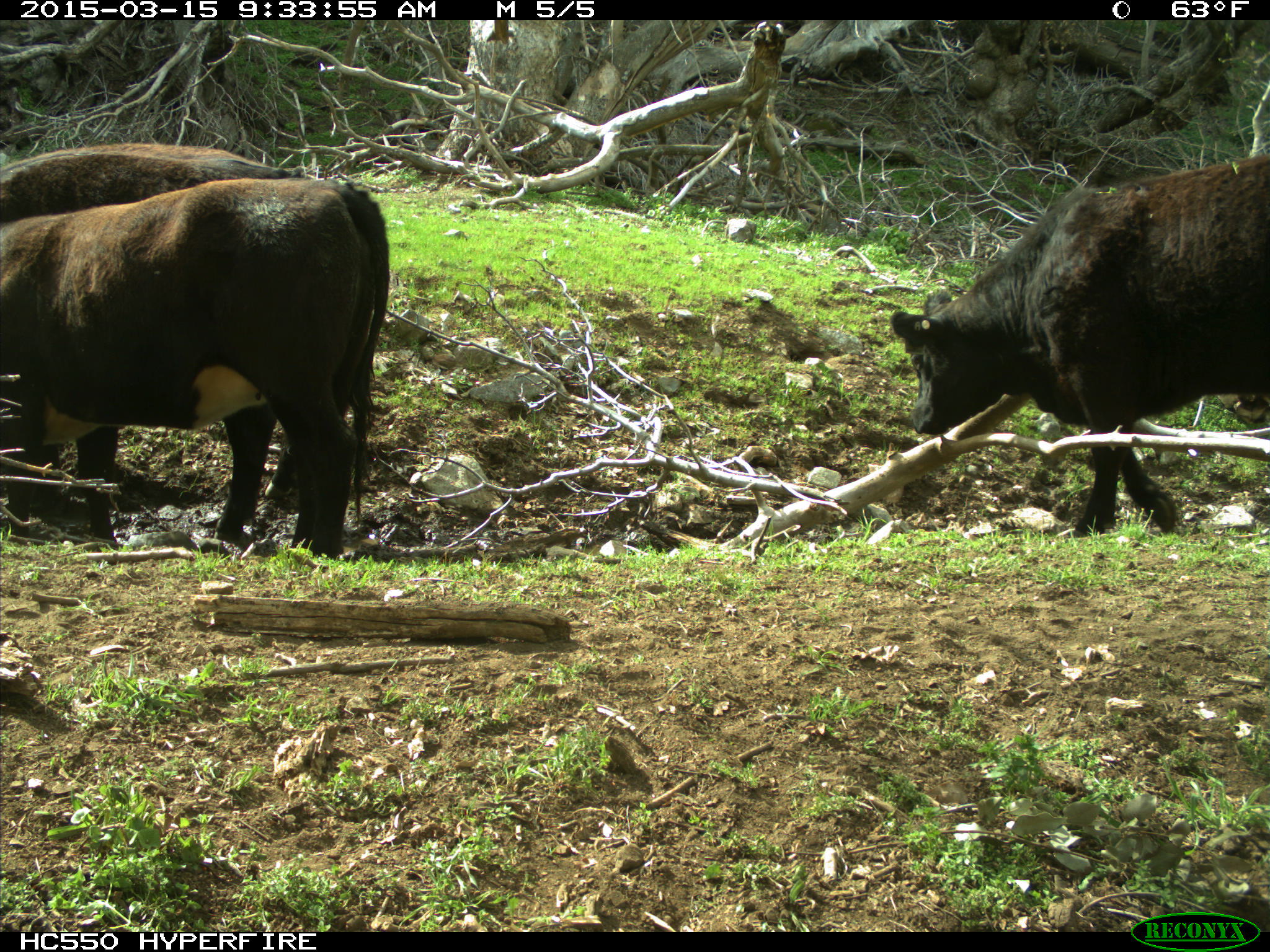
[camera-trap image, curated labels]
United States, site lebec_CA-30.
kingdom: Animalia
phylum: Chordata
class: Mammalia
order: Artiodactyla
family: Bovidae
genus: Bos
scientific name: Bos taurus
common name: domestic cow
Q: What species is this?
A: Bos taurus (domestic cow).